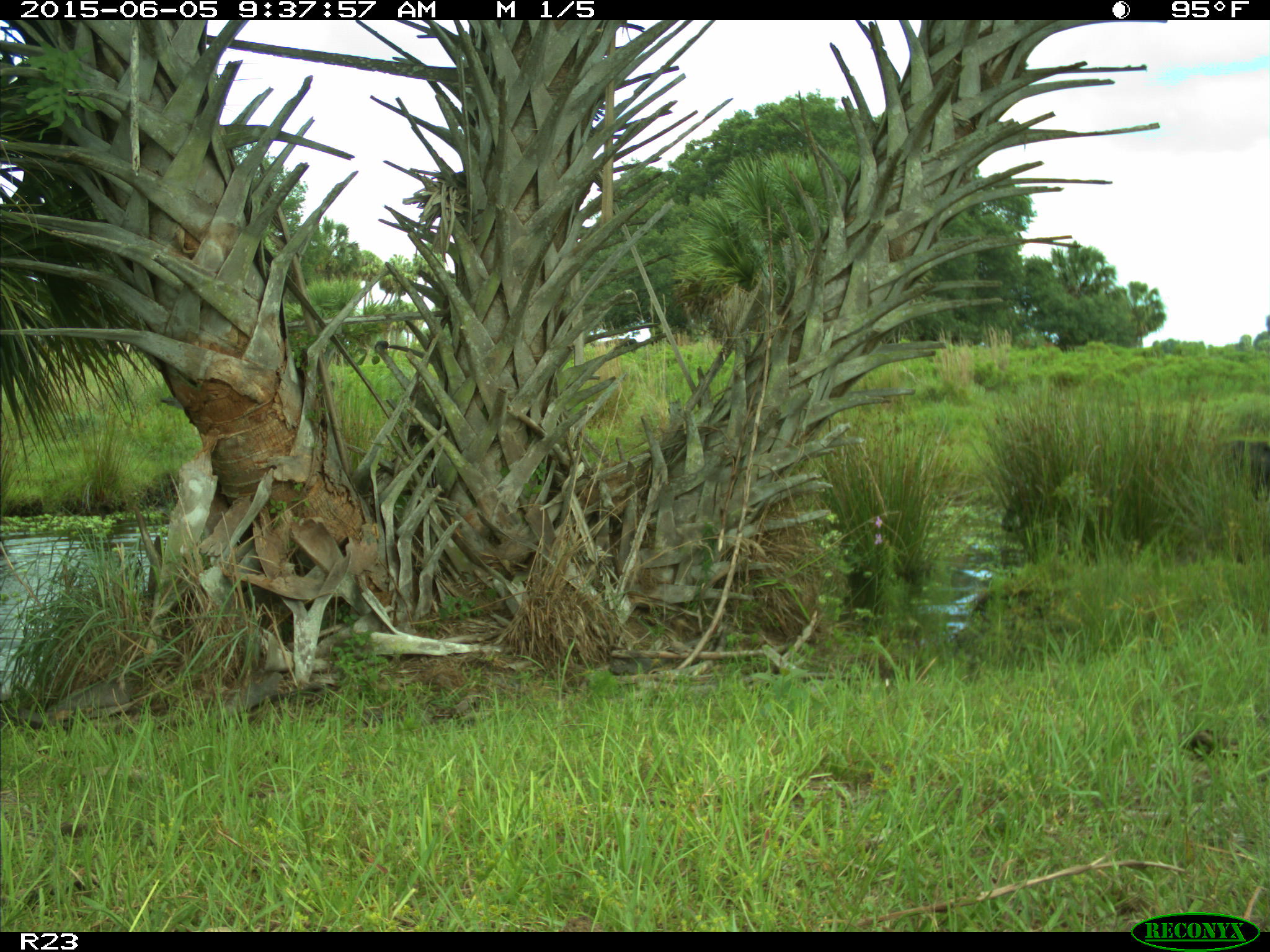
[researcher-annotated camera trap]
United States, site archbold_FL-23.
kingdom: Animalia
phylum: Chordata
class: Mammalia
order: Artiodactyla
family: Bovidae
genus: Bos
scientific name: Bos taurus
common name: domestic cow